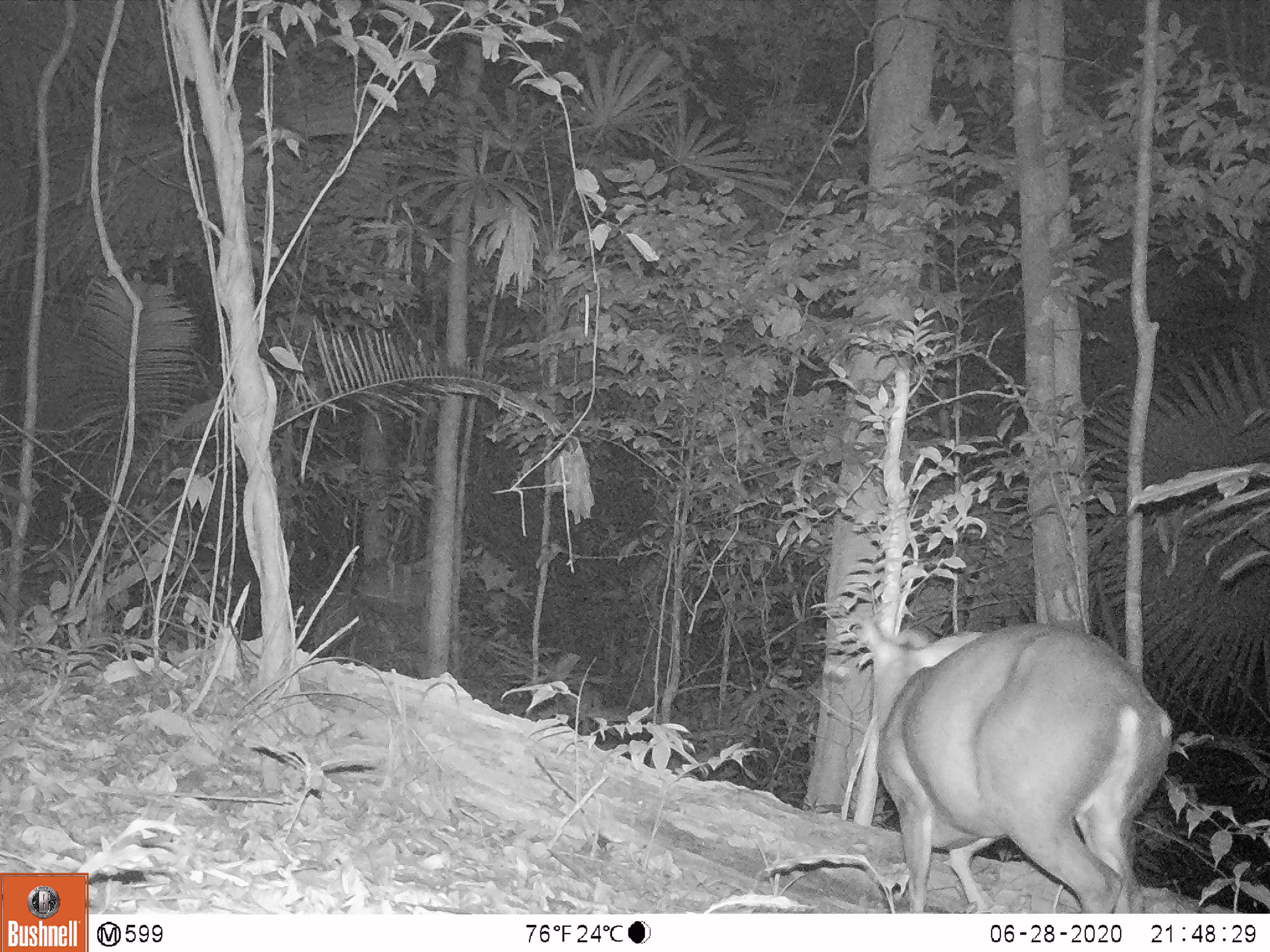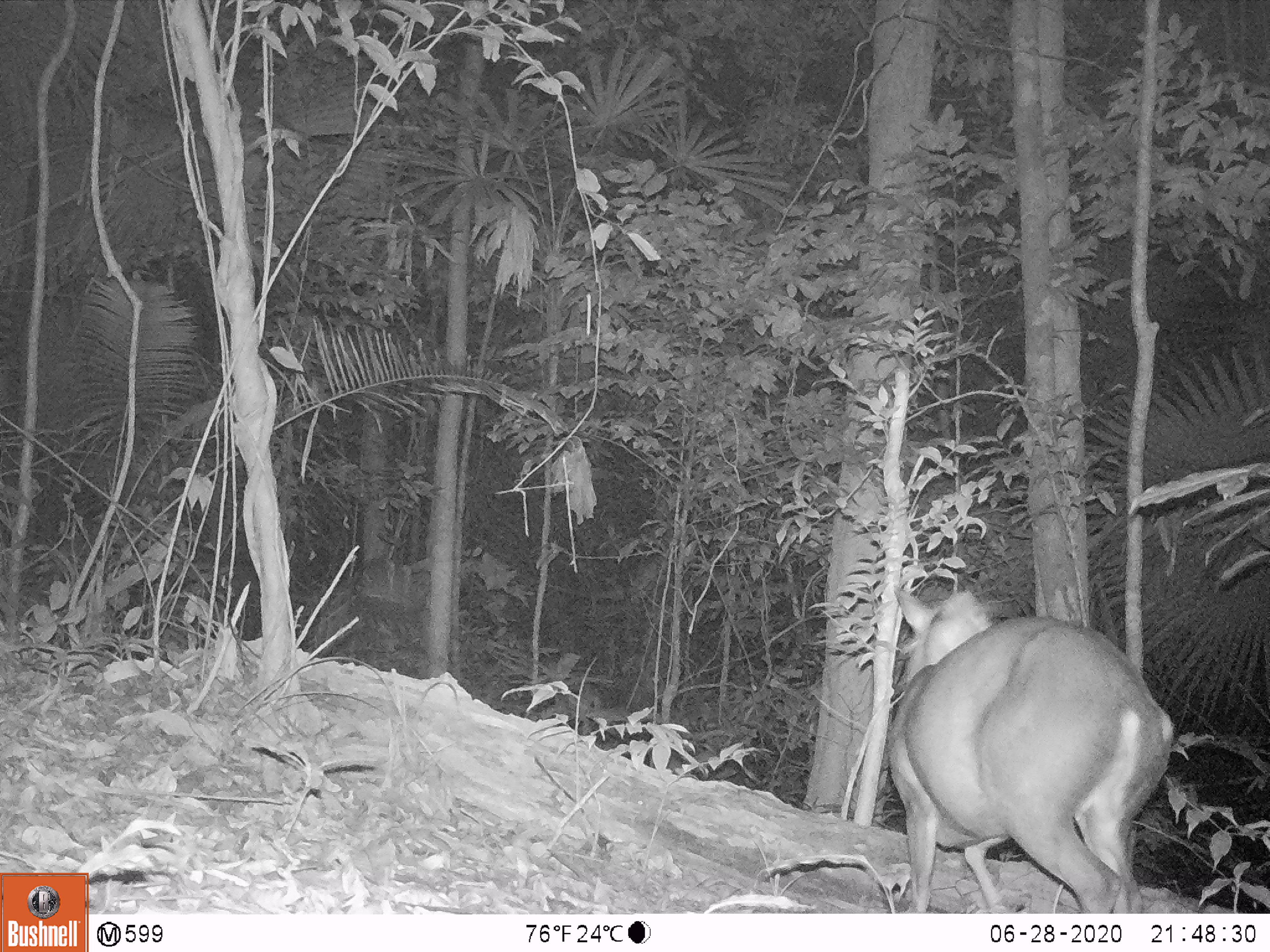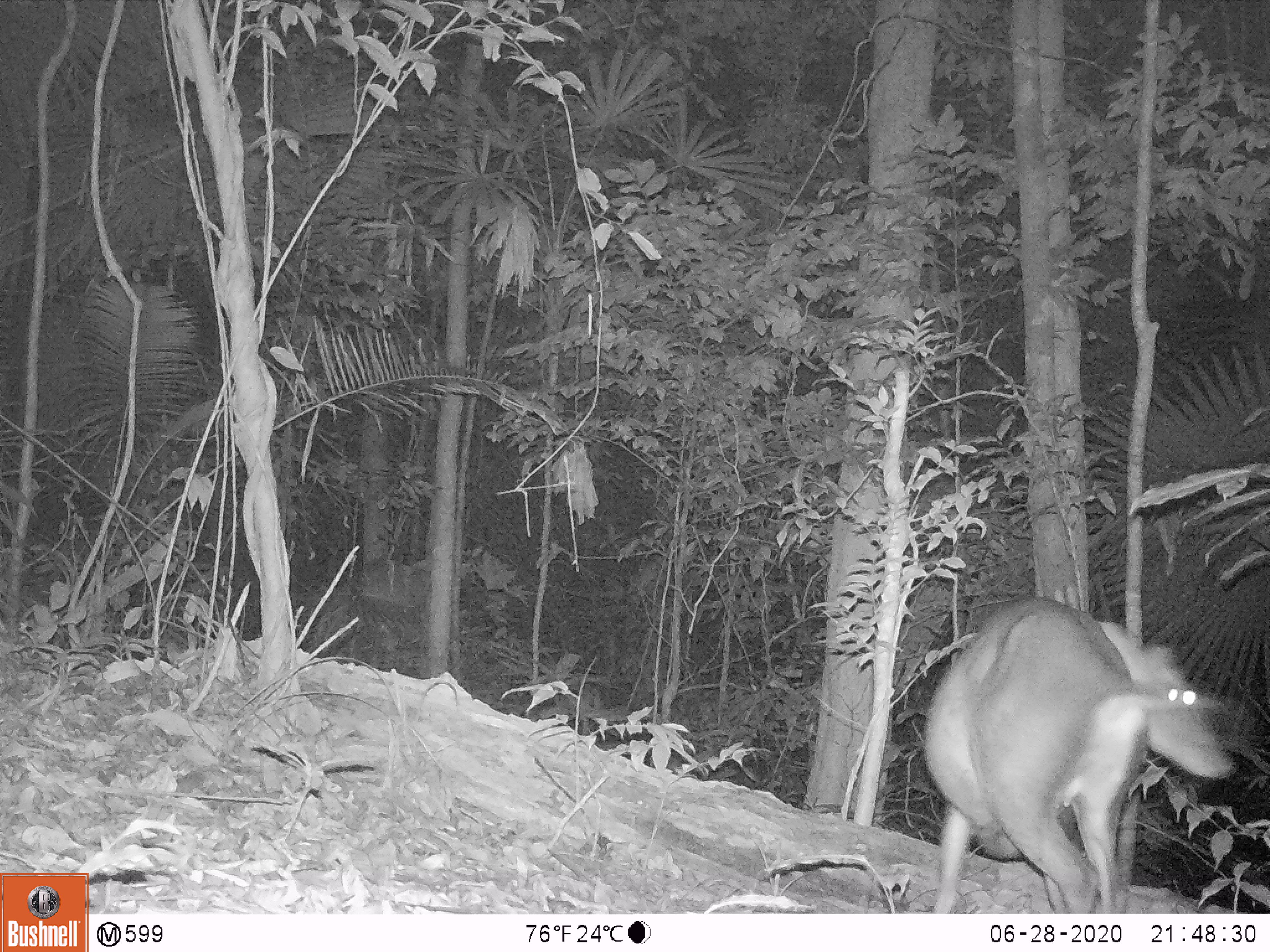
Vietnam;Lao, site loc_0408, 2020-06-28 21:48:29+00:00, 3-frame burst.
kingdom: Animalia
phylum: Chordata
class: Mammalia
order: Artiodactyla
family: Cervidae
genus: Muntiacus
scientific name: Muntiacus vuquangensis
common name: large-antlered muntjac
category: large antlered muntjac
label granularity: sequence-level